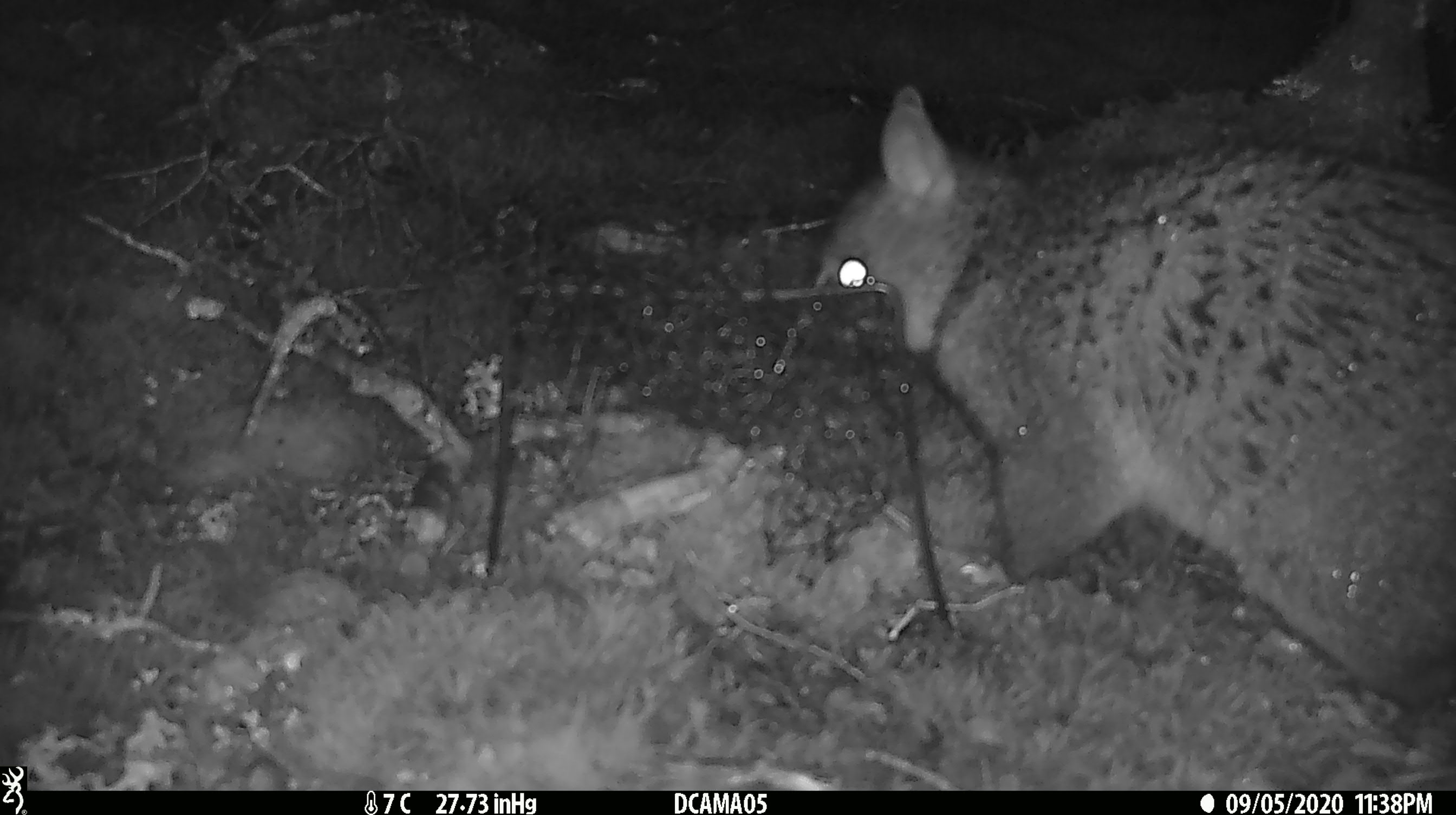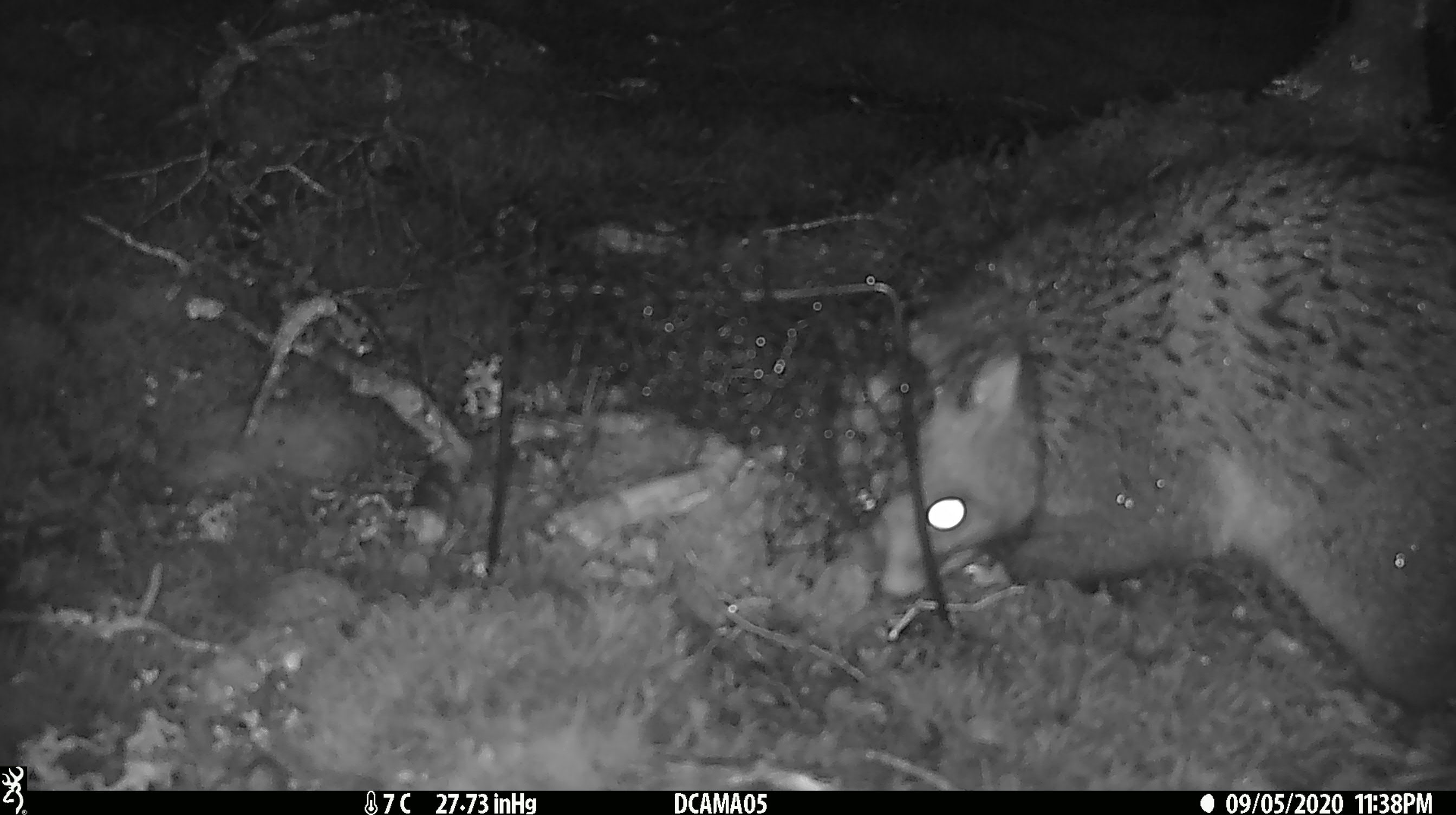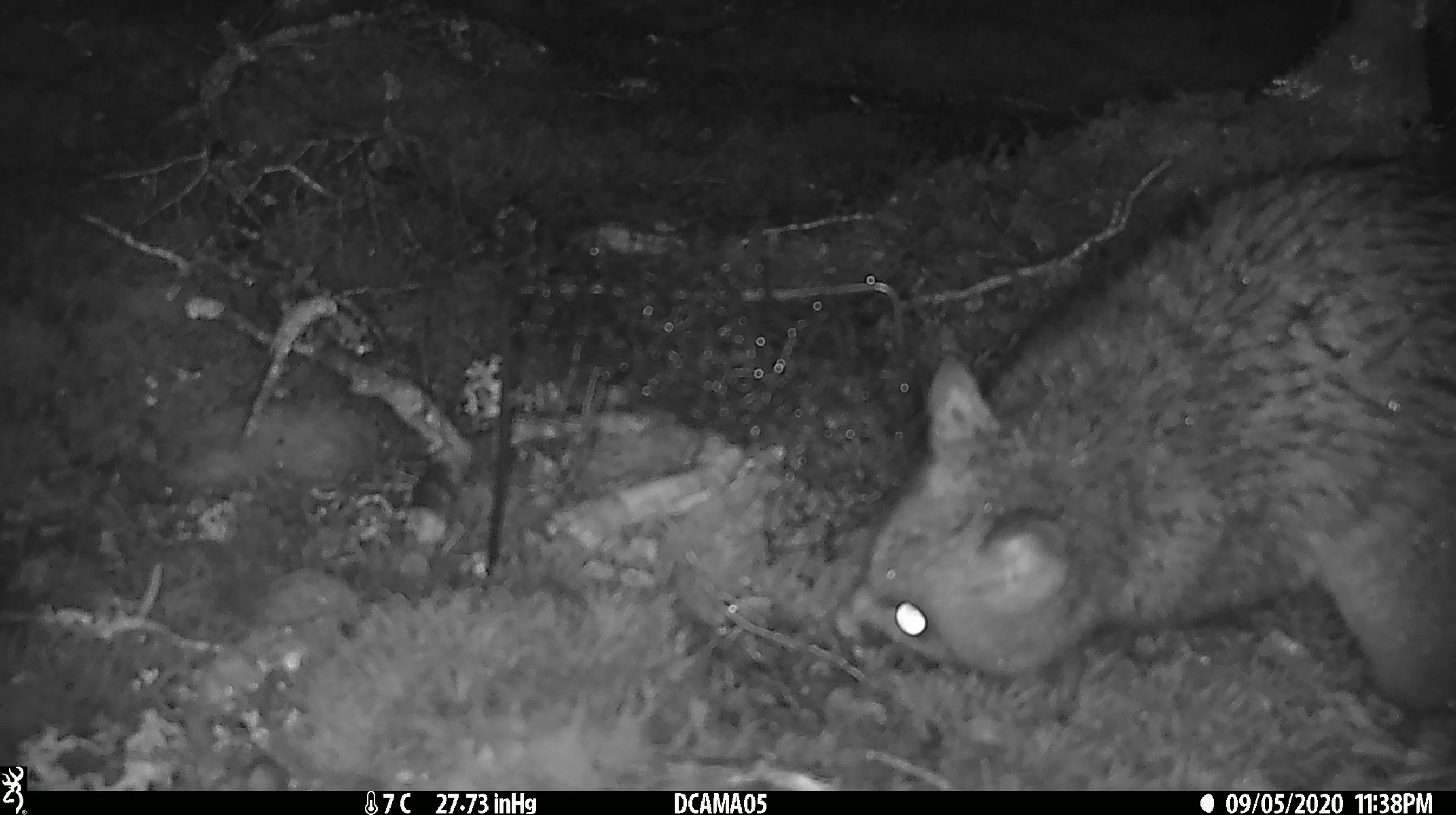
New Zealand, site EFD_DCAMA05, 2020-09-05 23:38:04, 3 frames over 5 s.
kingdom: Animalia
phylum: Chordata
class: Mammalia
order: Diprotodontia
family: Phalangeridae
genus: Trichosurus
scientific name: Trichosurus vulpecula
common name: common brushtail possum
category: possum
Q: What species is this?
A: Possum (common brushtail possum) (Trichosurus vulpecula).